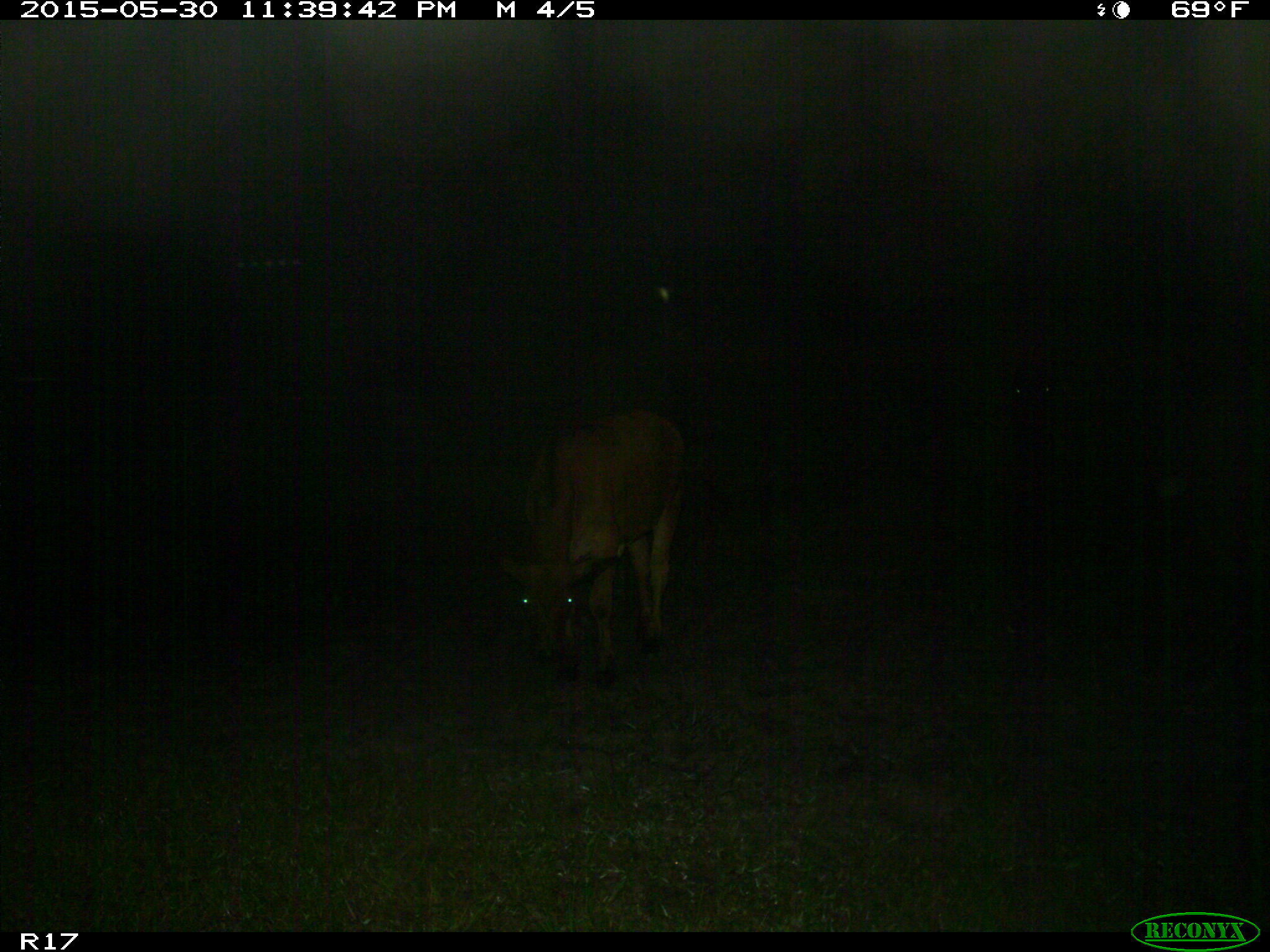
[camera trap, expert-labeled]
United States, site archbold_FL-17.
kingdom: Animalia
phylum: Chordata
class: Mammalia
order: Artiodactyla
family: Bovidae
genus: Bos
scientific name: Bos taurus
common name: domestic cow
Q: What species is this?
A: Bos taurus (domestic cow).